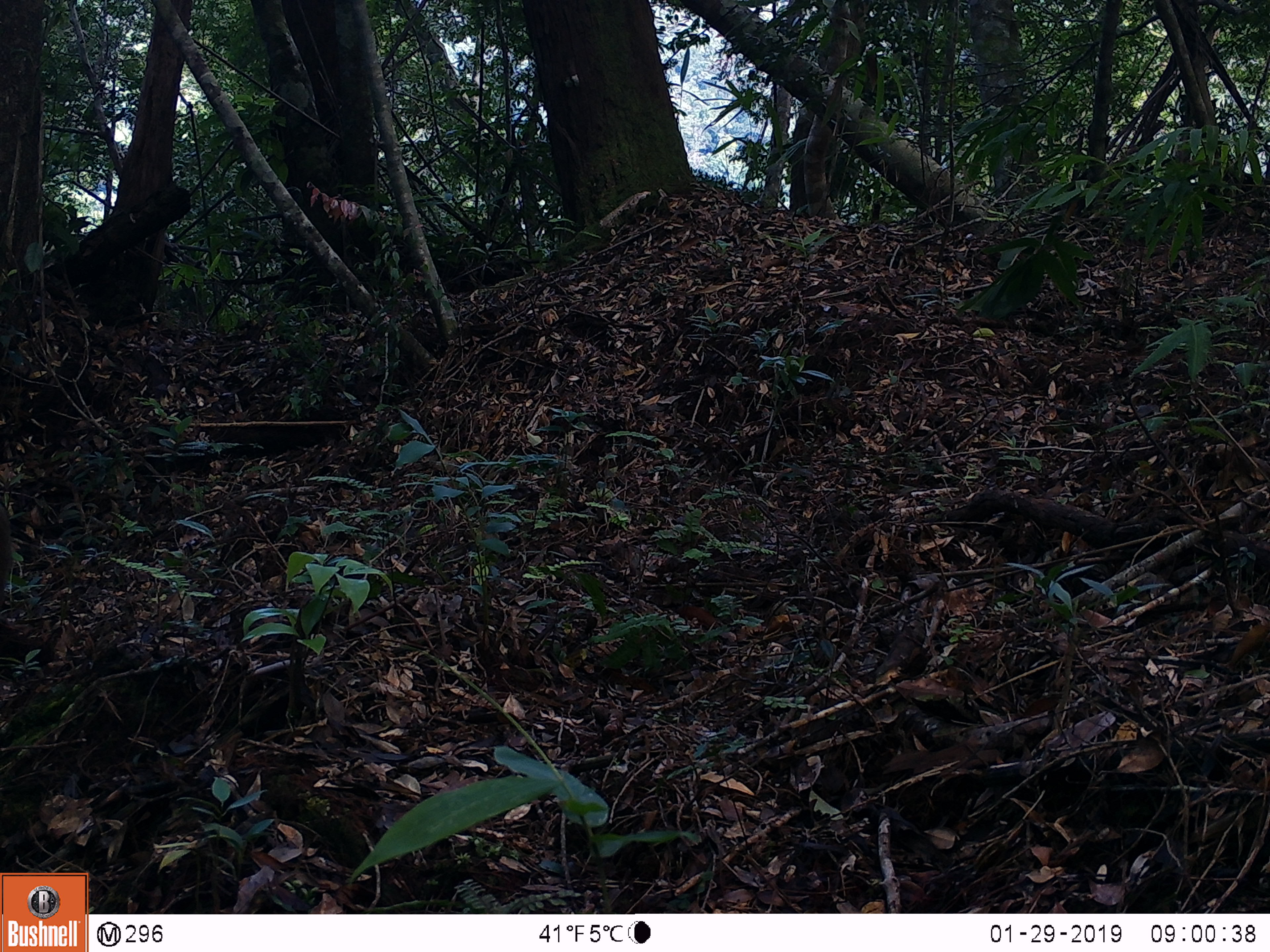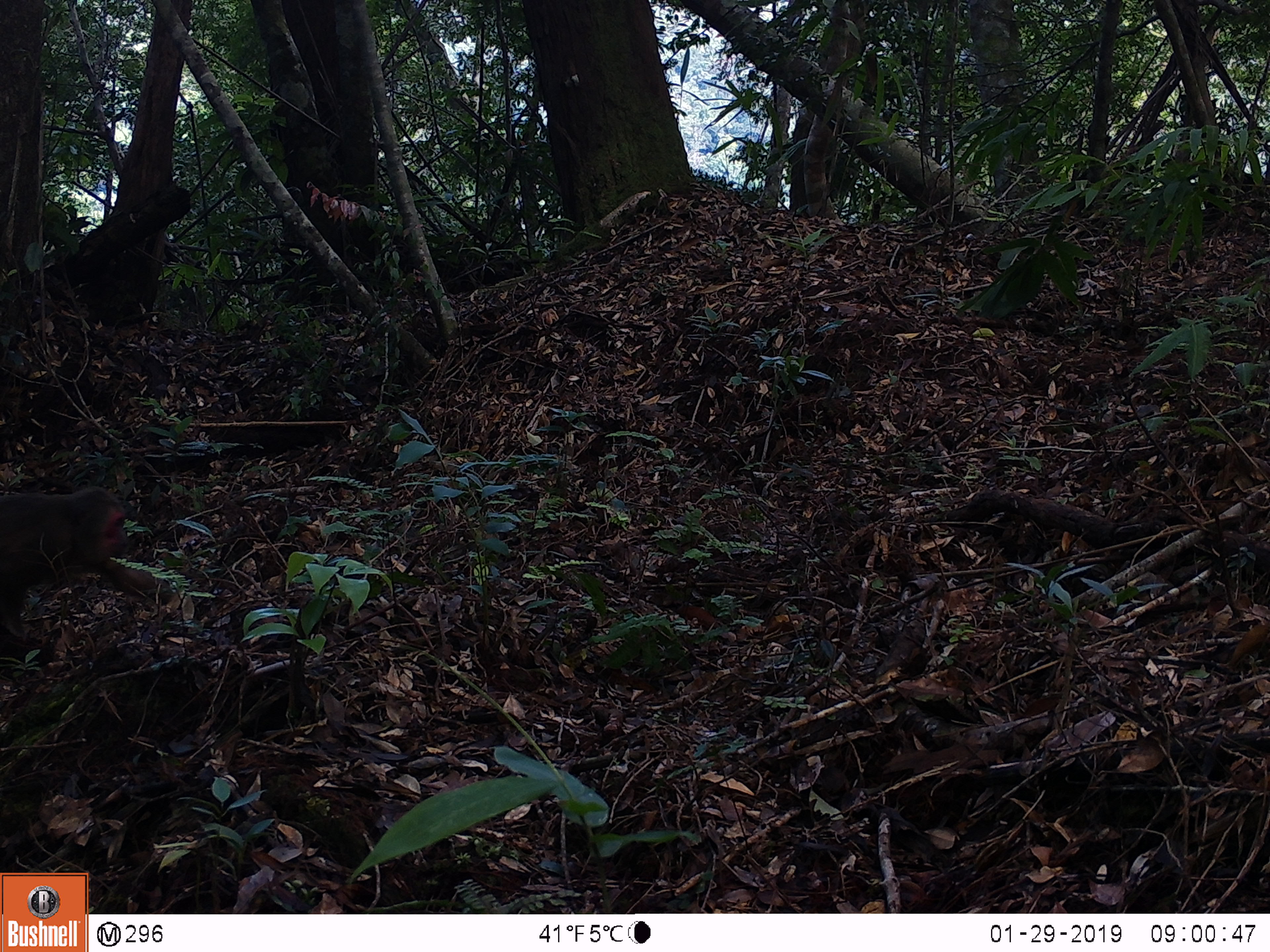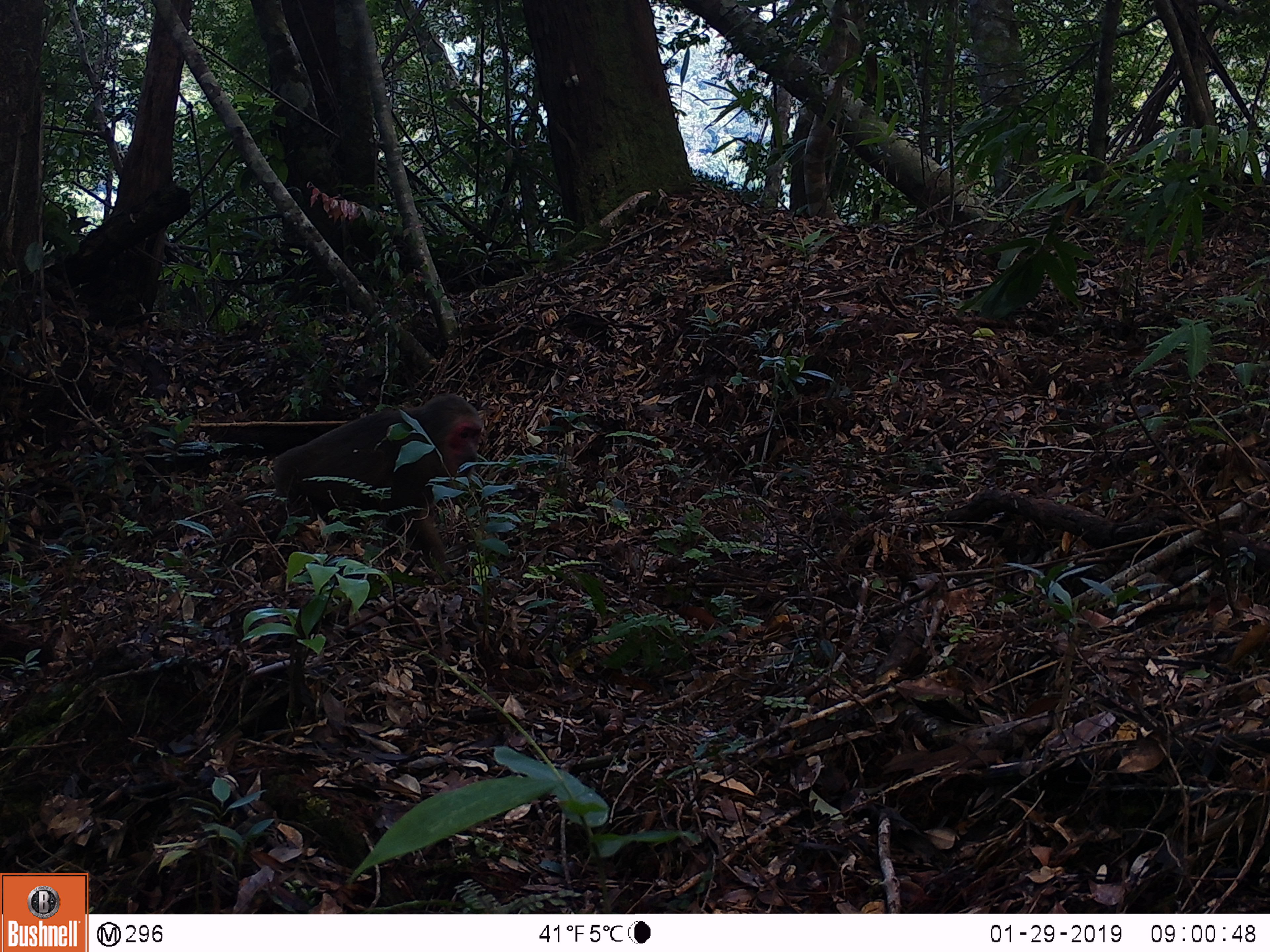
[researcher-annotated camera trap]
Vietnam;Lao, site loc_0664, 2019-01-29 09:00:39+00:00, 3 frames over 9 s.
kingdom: Animalia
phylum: Chordata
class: Mammalia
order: Primates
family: Cercopithecidae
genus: Macaca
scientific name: Macaca arctoides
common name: stump-tailed macaque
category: stump tailed macaque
Stump tailed macaque (stump-tailed macaque) (Macaca arctoides). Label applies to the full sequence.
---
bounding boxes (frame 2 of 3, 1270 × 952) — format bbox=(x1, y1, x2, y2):
stump tailed macaque: bbox=(0, 484, 174, 637)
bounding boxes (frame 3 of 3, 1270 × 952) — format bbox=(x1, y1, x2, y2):
stump tailed macaque: bbox=(211, 392, 481, 580)